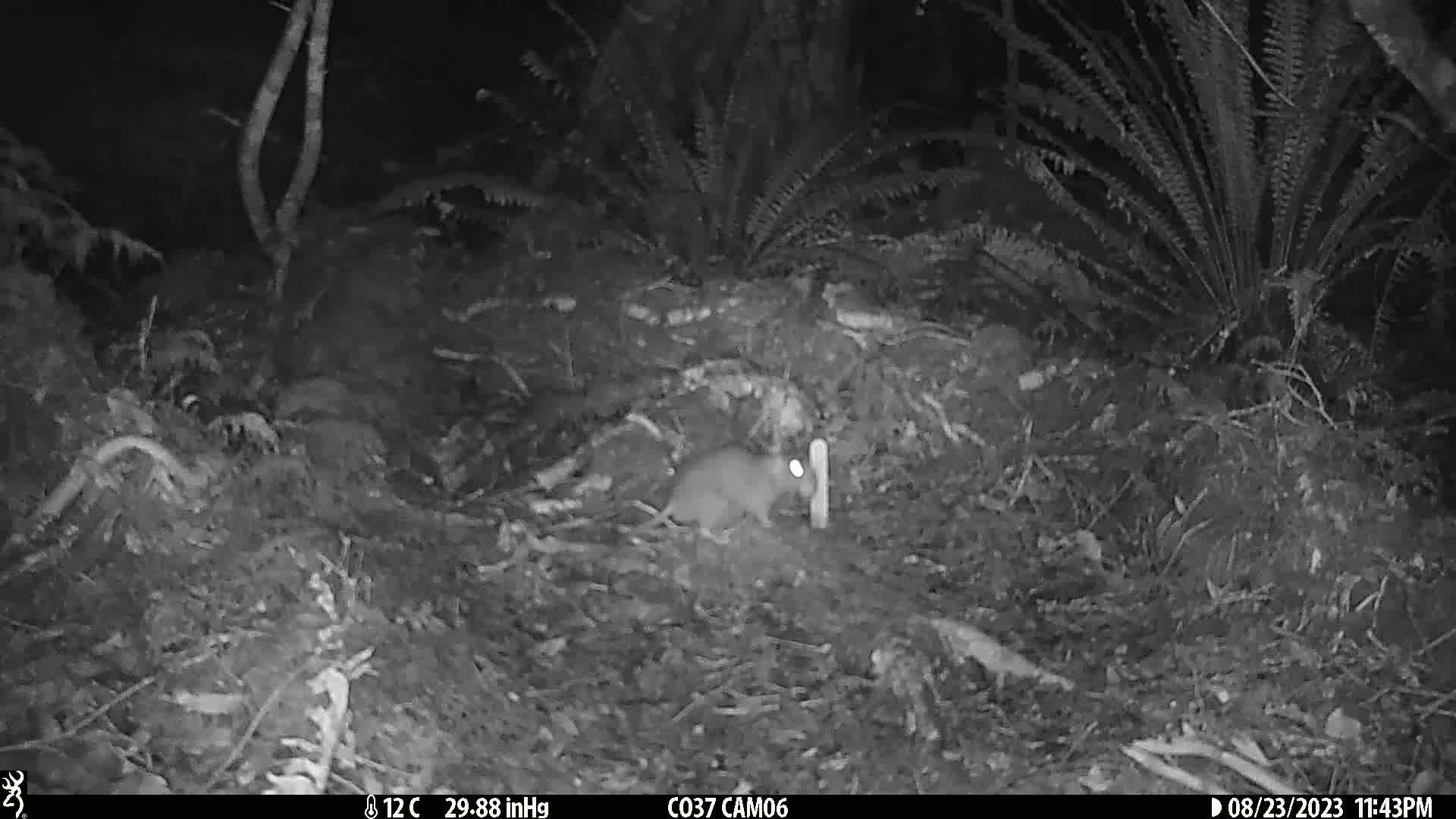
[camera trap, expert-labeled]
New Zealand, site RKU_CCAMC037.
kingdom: Animalia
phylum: Chordata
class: Mammalia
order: Rodentia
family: Muridae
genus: Rattus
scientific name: Rattus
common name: rat